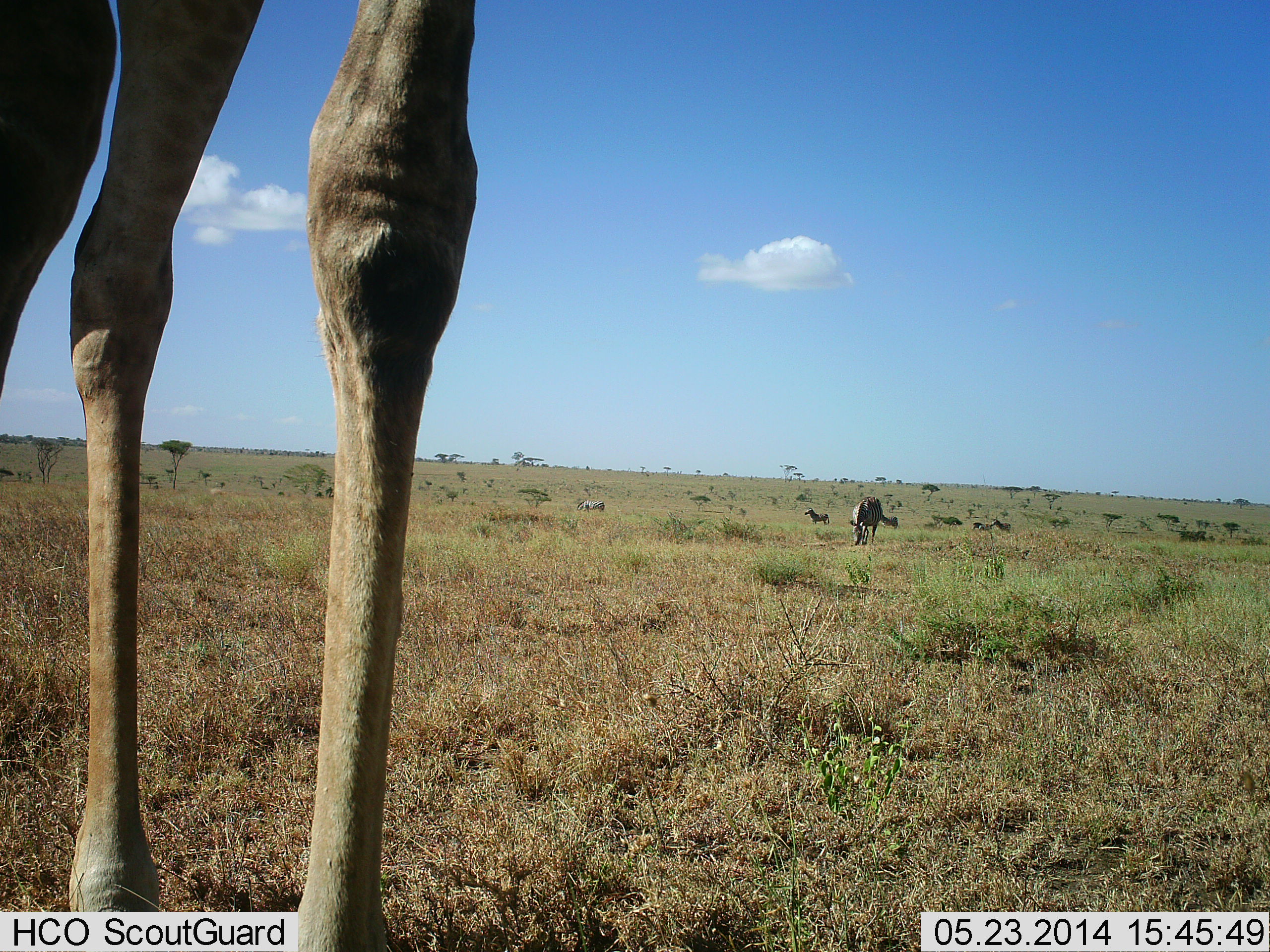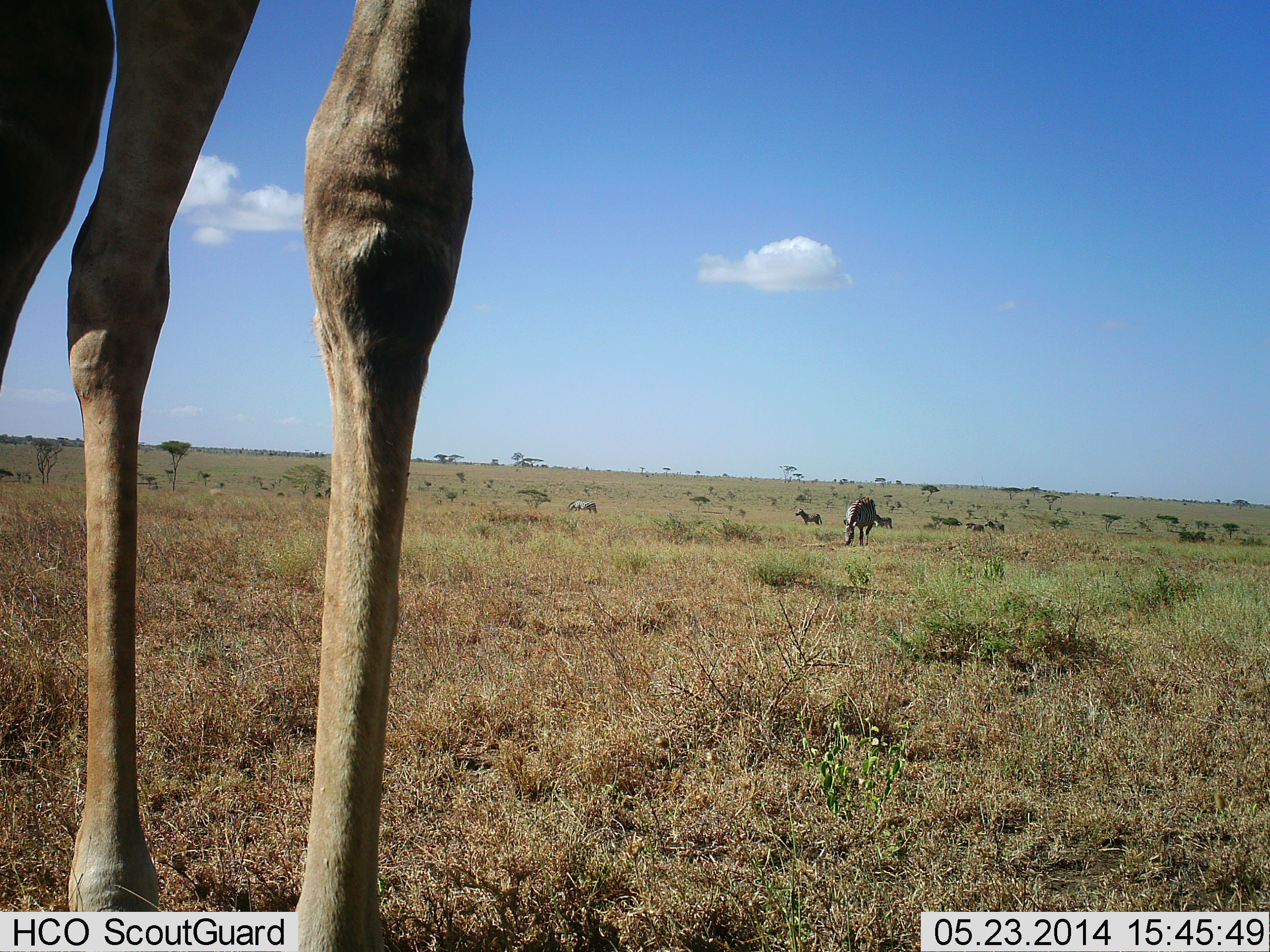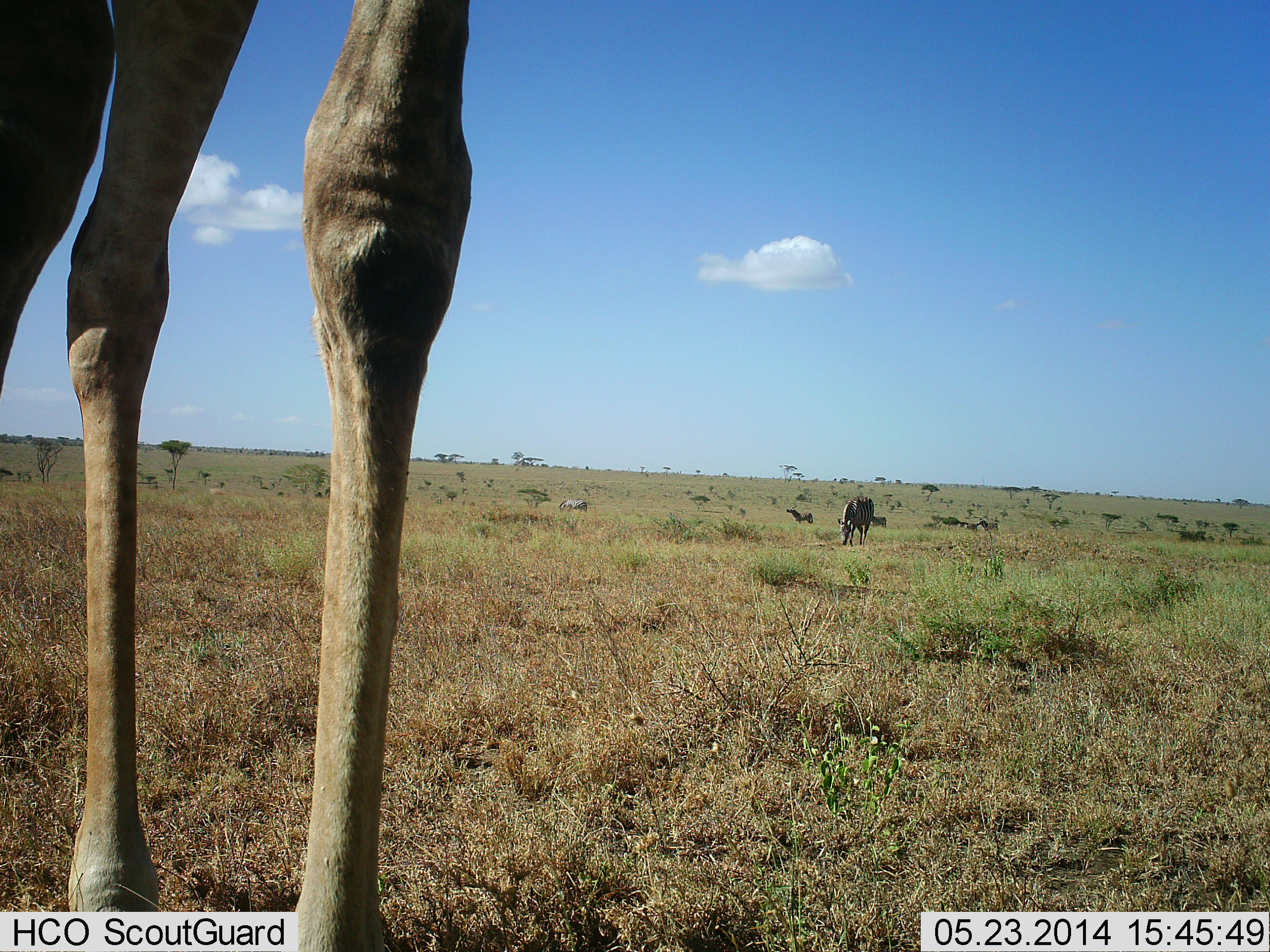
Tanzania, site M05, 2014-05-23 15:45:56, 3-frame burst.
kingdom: Animalia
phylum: Chordata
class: Mammalia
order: Artiodactyla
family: Giraffidae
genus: Giraffa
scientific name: Giraffa camelopardalis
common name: giraffe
Giraffe (Giraffa camelopardalis), count 1. Behavior (volunteer vote fractions): standing 100%, resting 0%, moving 0%, interacting 0%. Young present (vote fraction): 0%. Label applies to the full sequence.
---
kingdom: Animalia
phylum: Chordata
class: Mammalia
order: Perissodactyla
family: Equidae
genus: Equus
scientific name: Equus quagga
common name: plains zebra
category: zebra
Zebra (plains zebra) (Equus quagga), count 6. Behavior (volunteer vote fractions): standing 40%, resting 0%, moving 50%, interacting 0%. Young present (vote fraction): 0%. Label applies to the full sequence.